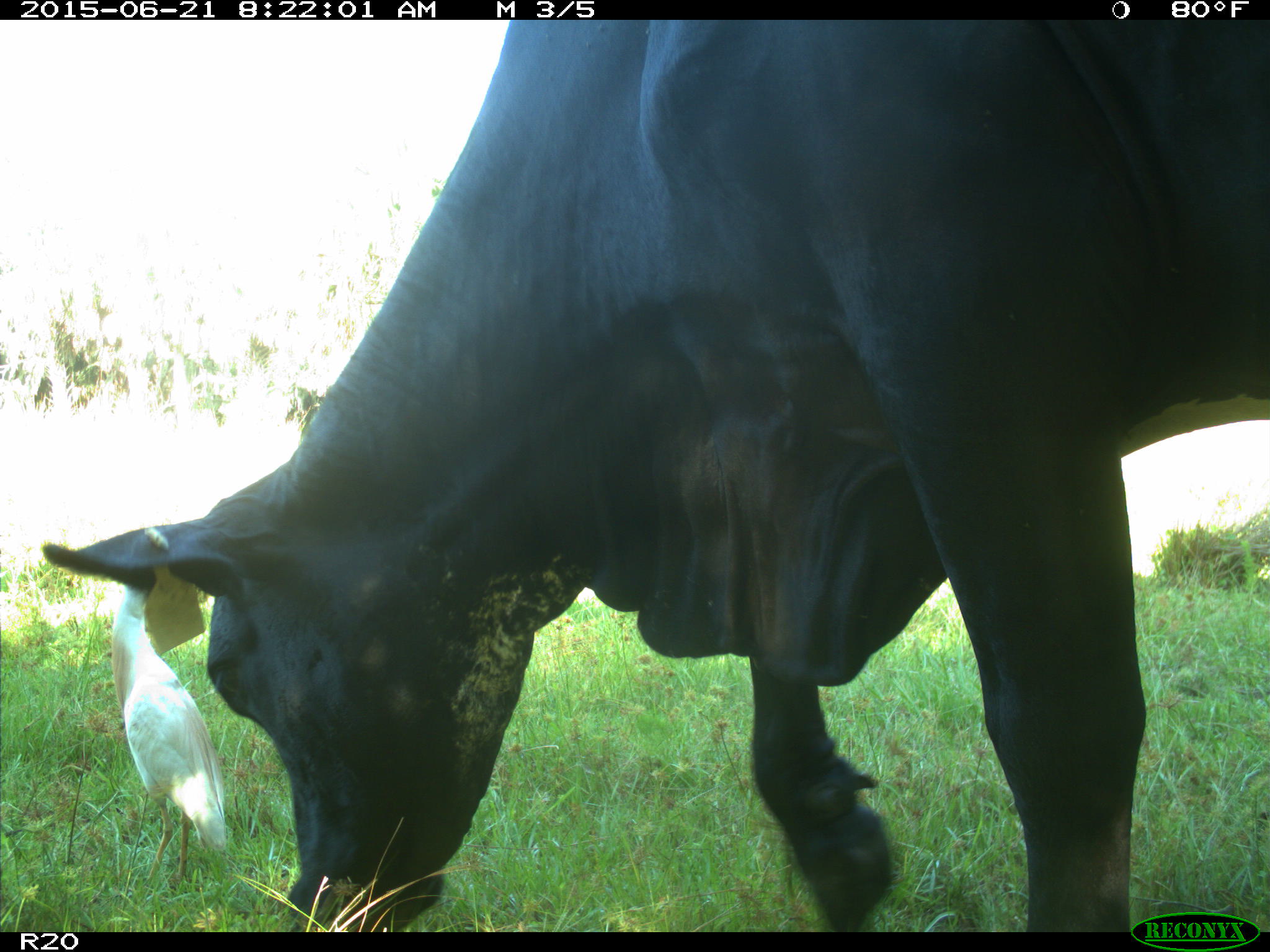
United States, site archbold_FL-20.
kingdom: Animalia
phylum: Chordata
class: Mammalia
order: Artiodactyla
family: Bovidae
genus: Bos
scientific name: Bos taurus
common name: domestic cow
Bos taurus (domestic cow).